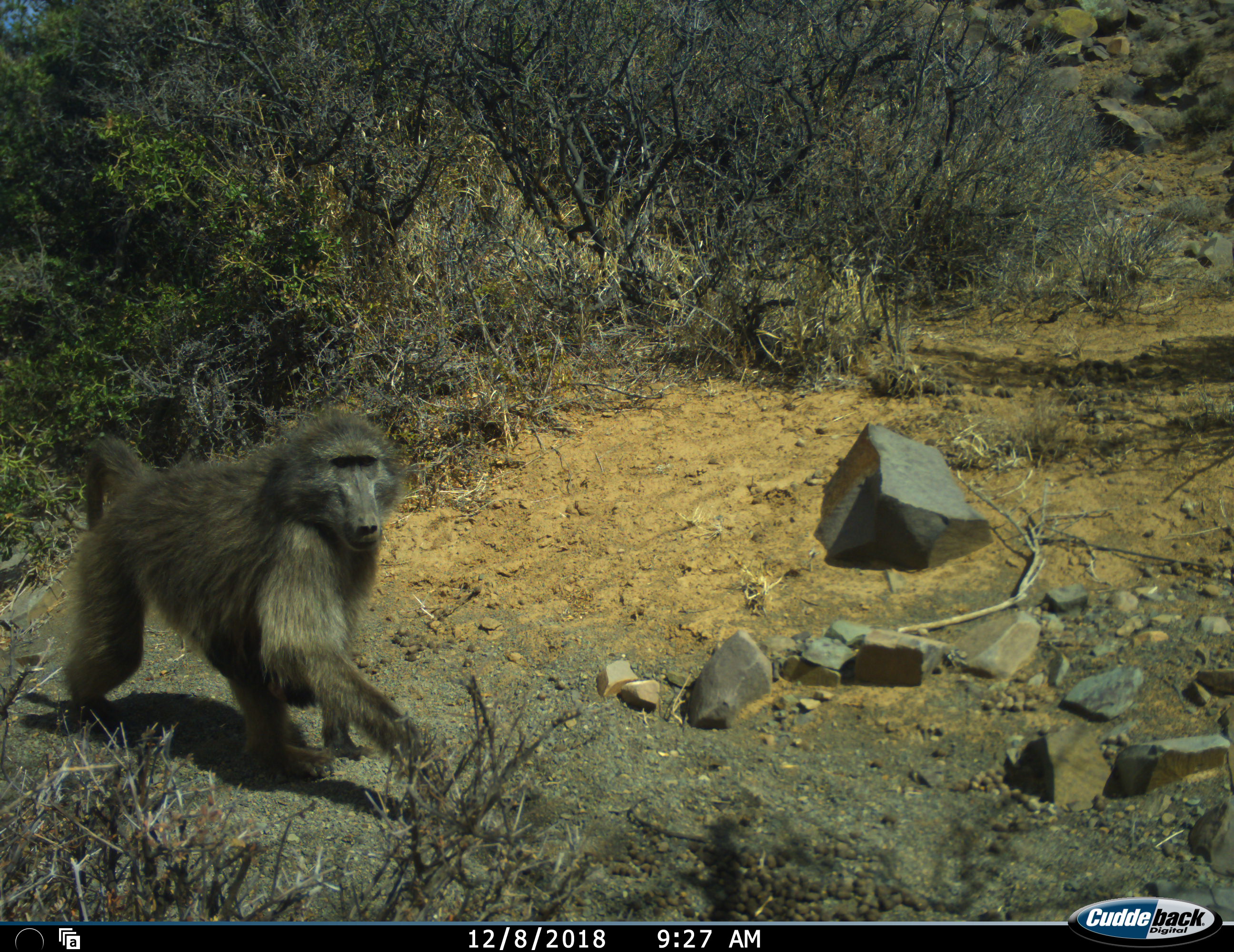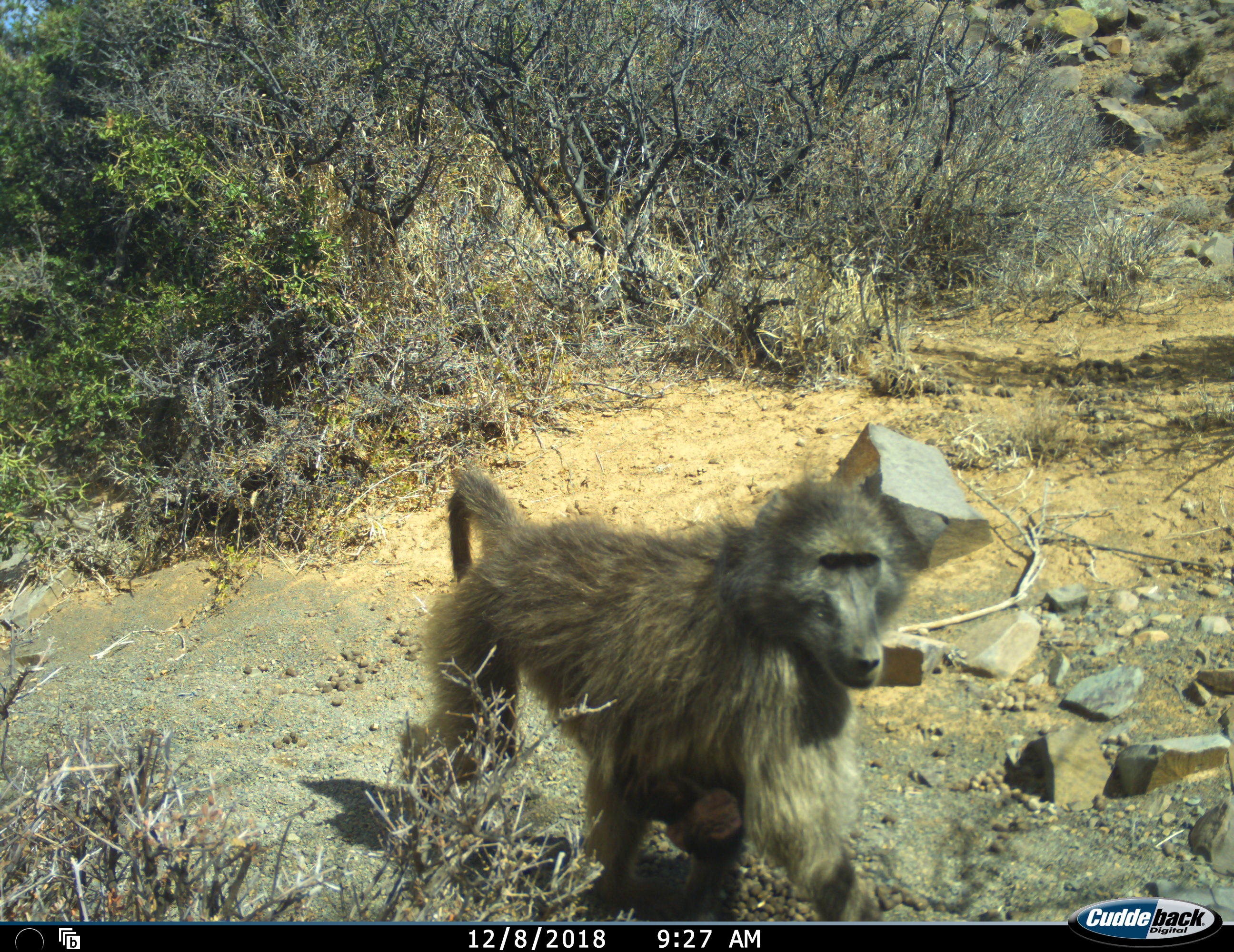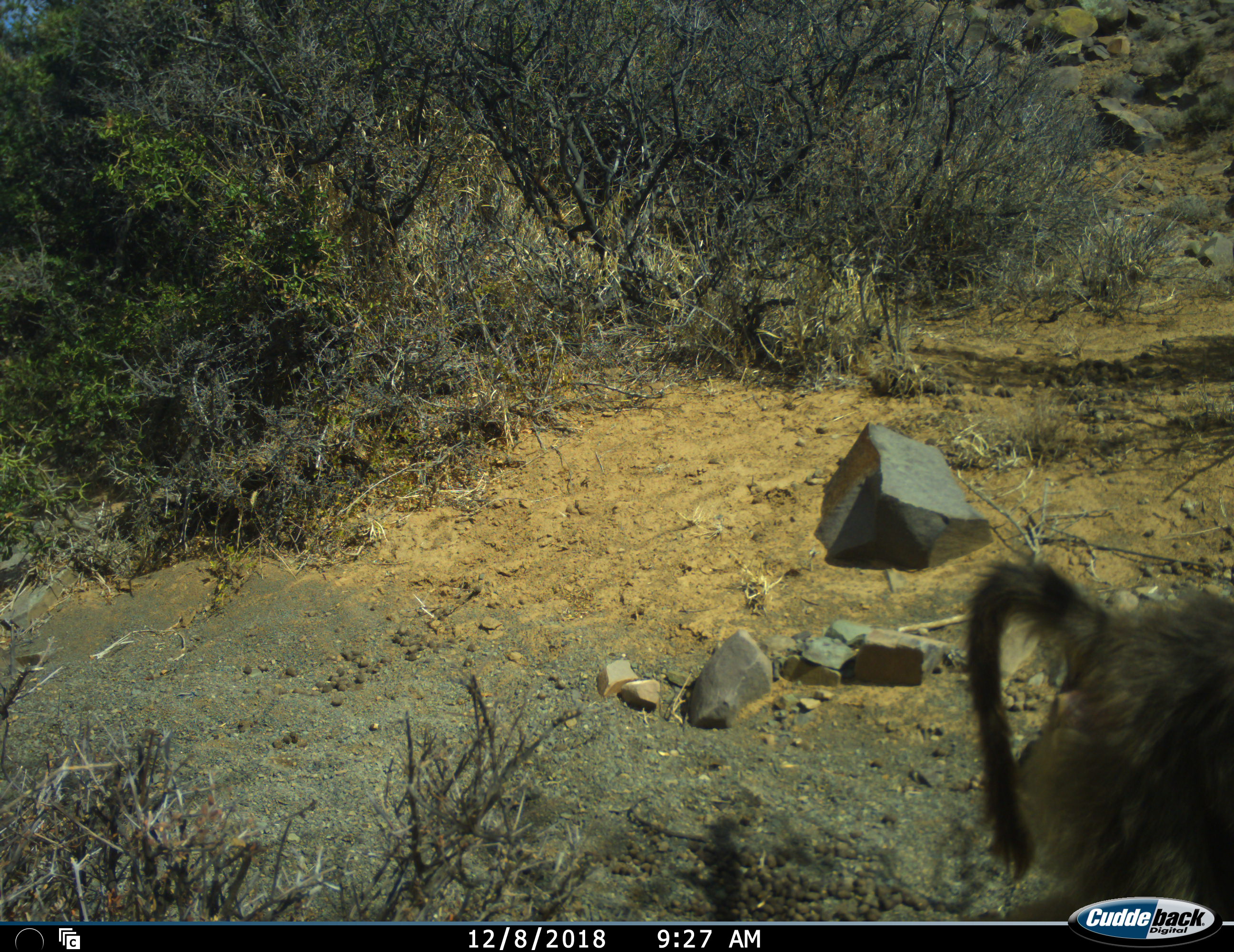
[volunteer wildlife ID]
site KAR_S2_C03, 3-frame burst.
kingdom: Animalia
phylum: Chordata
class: Mammalia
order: Primates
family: Cercopithecidae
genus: Papio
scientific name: Papio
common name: baboon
Baboon (Papio), count 1. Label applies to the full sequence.